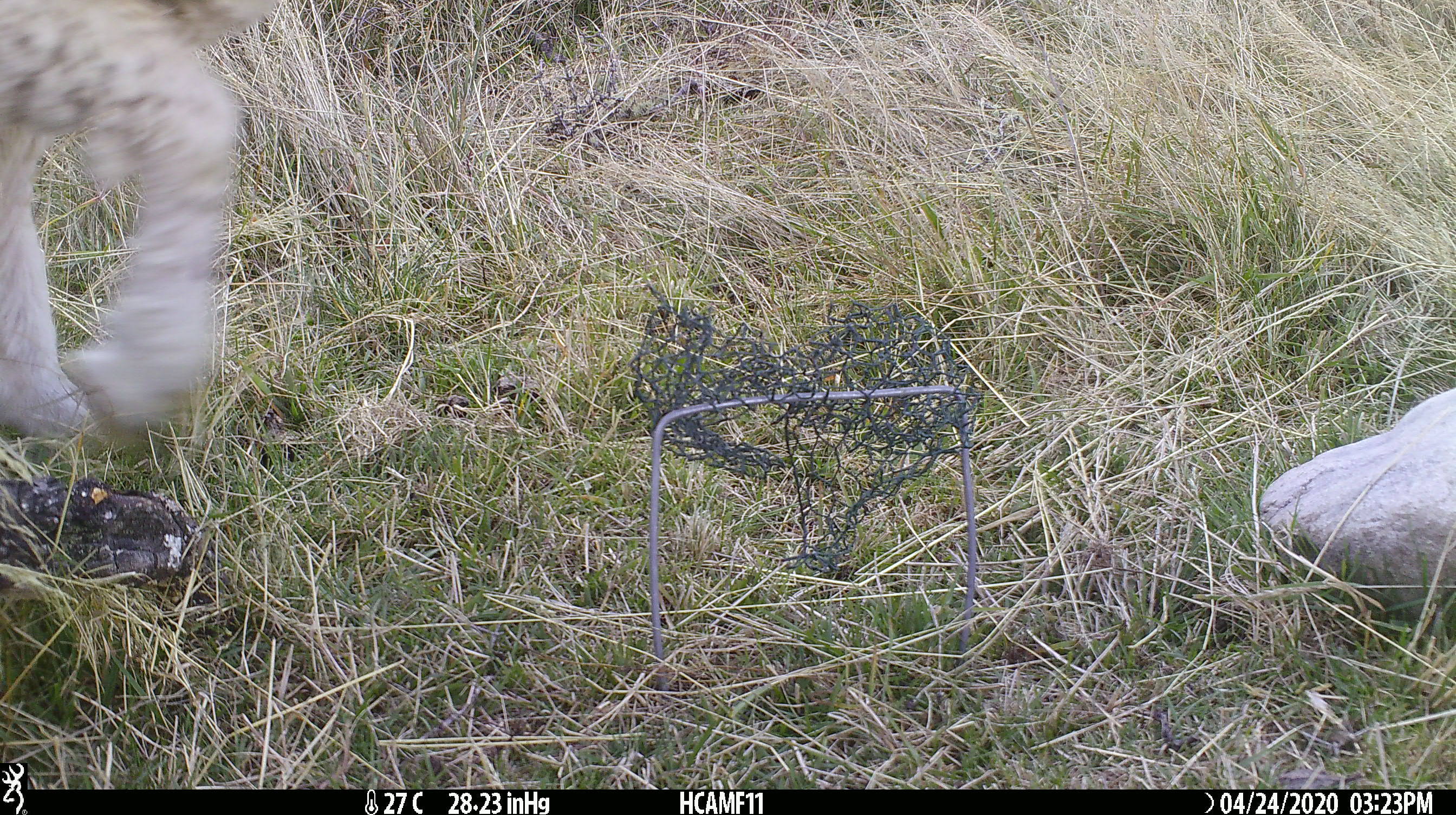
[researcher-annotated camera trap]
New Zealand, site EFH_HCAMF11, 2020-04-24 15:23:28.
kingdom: Animalia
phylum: Chordata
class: Mammalia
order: Artiodactyla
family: Bovidae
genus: Ovis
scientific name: Ovis aries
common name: domestic sheep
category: sheep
Sheep (domestic sheep) (Ovis aries).